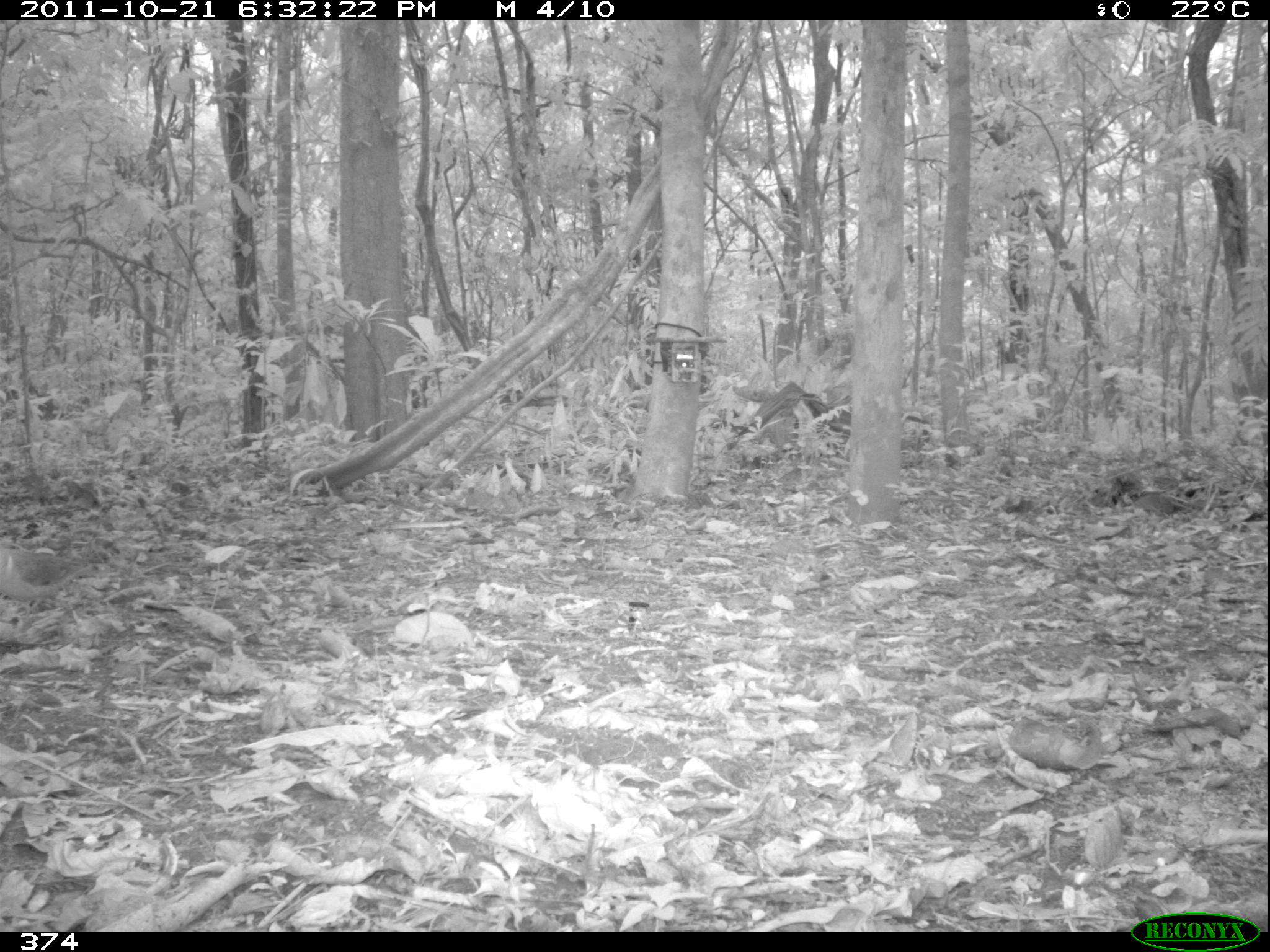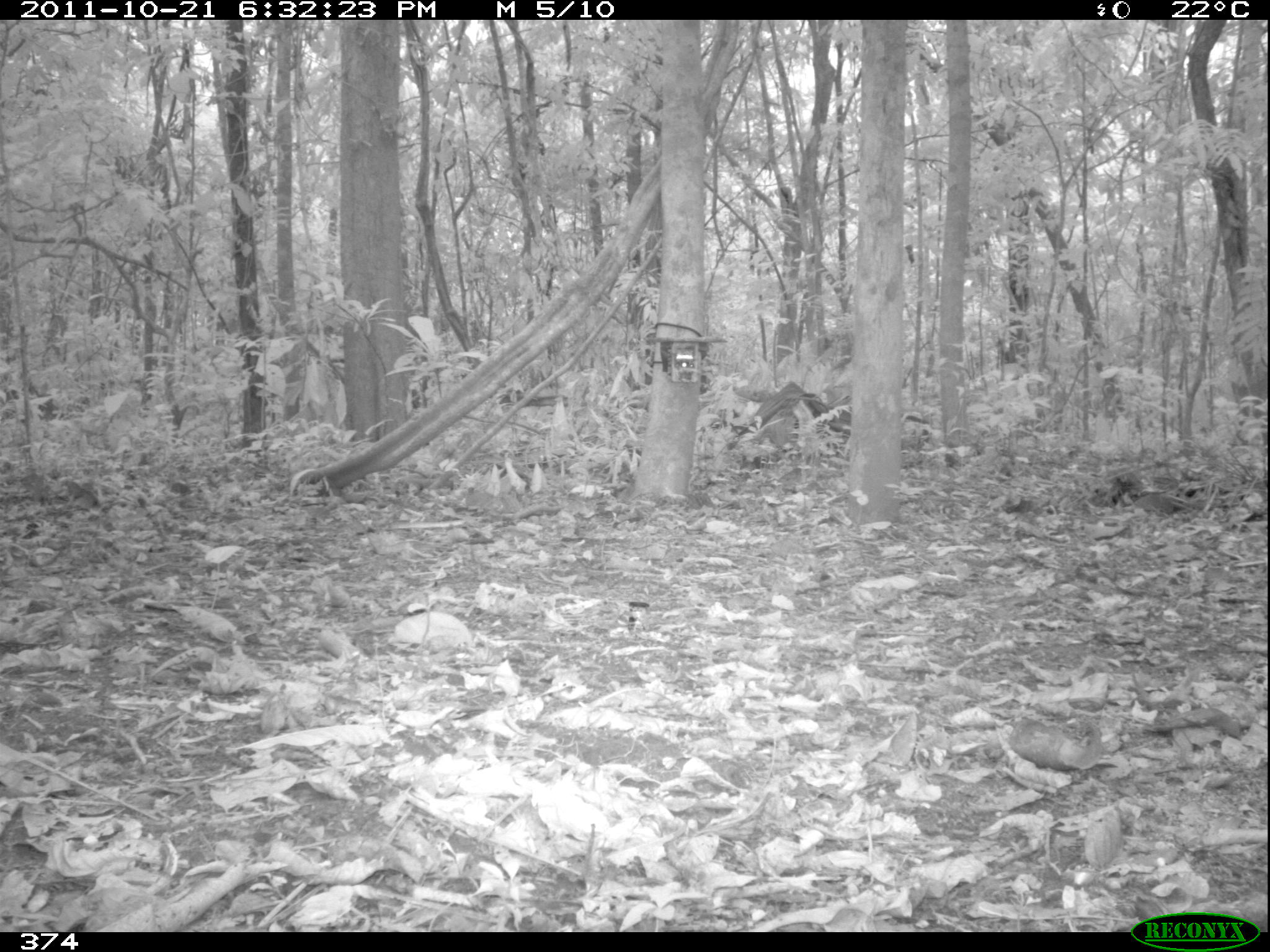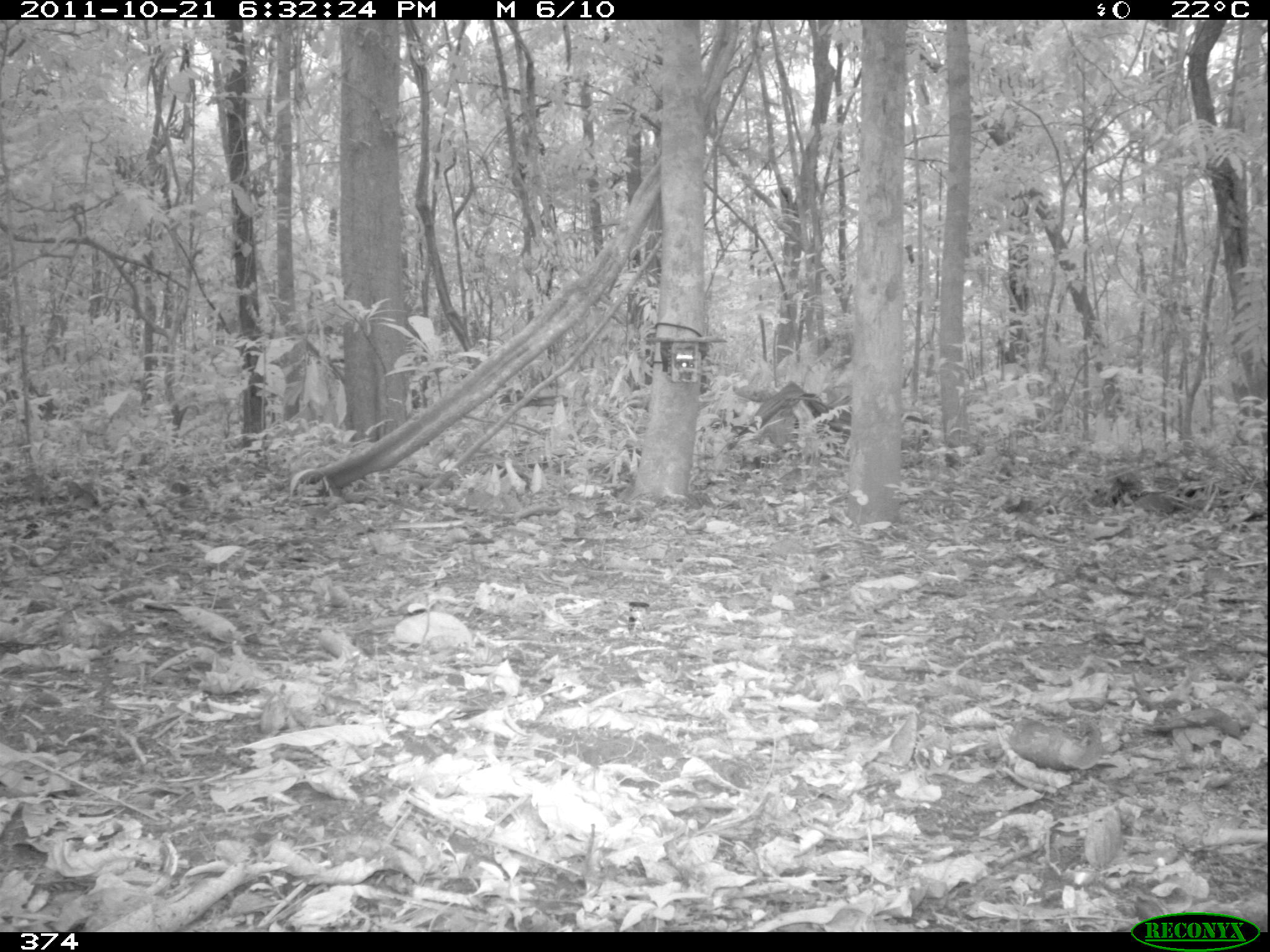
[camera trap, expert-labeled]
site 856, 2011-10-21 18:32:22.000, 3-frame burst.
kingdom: Animalia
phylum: Chordata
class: Aves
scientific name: Aves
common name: bird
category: unknown bird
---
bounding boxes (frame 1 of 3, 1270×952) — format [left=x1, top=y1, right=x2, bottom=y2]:
unknown bird: [left=0, top=539, right=92, bottom=623]